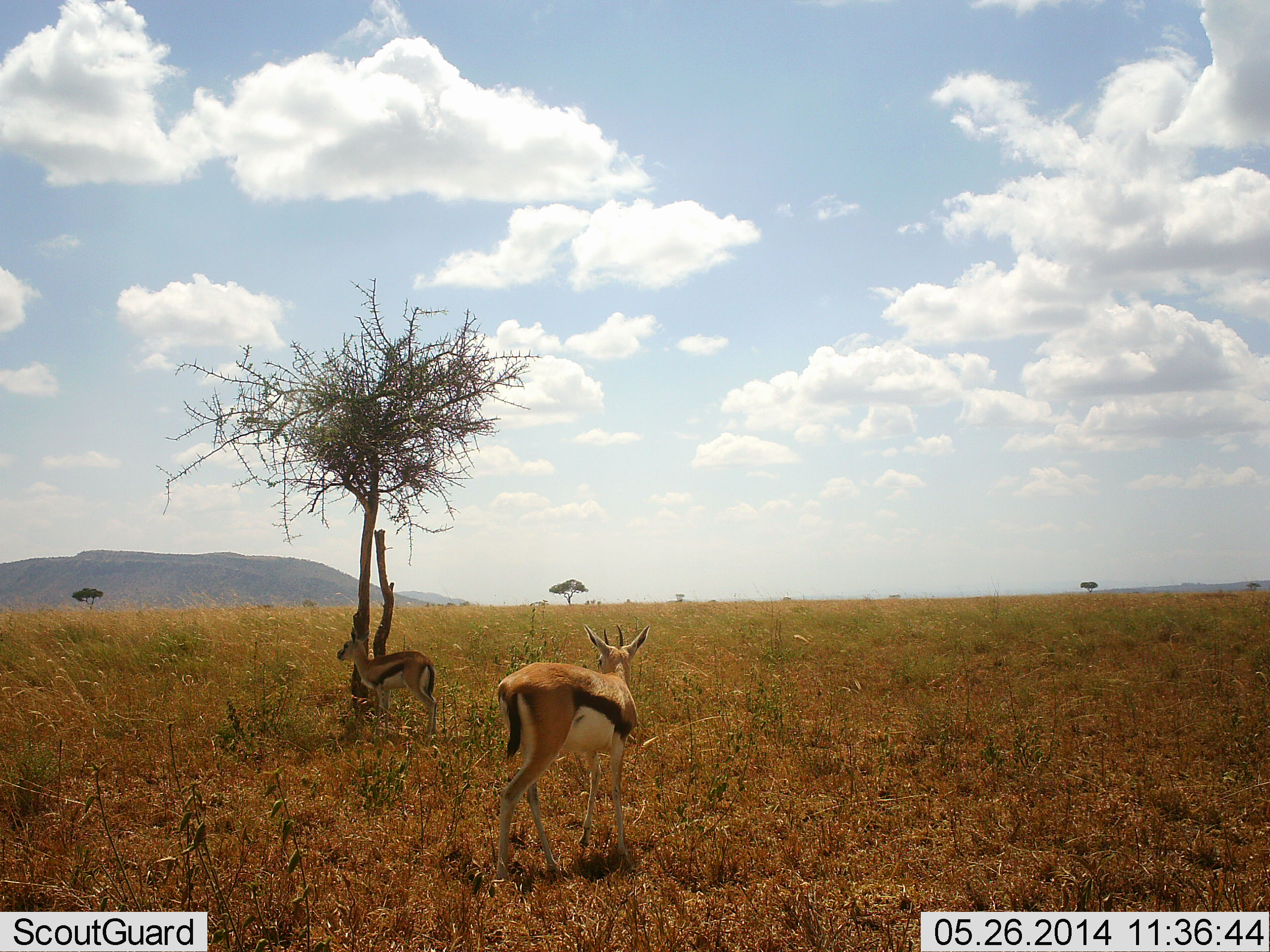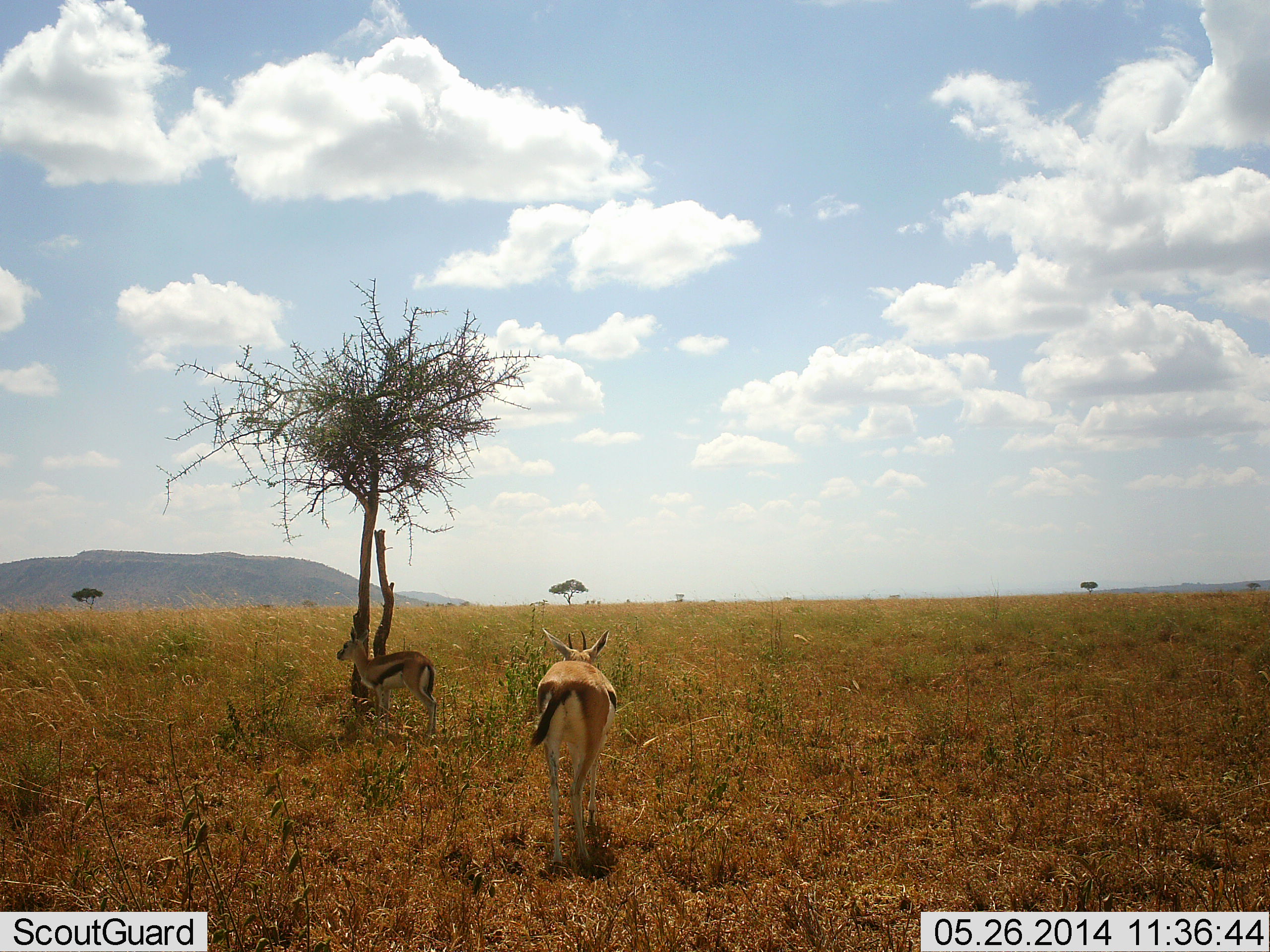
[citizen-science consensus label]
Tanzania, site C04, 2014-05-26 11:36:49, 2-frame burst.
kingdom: Animalia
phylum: Chordata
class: Mammalia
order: Artiodactyla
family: Bovidae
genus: Eudorcas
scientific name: Eudorcas thomsonii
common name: thomson's gazelle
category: gazellethomsons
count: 2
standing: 80%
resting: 10%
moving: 60%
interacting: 0%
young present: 20%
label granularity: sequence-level